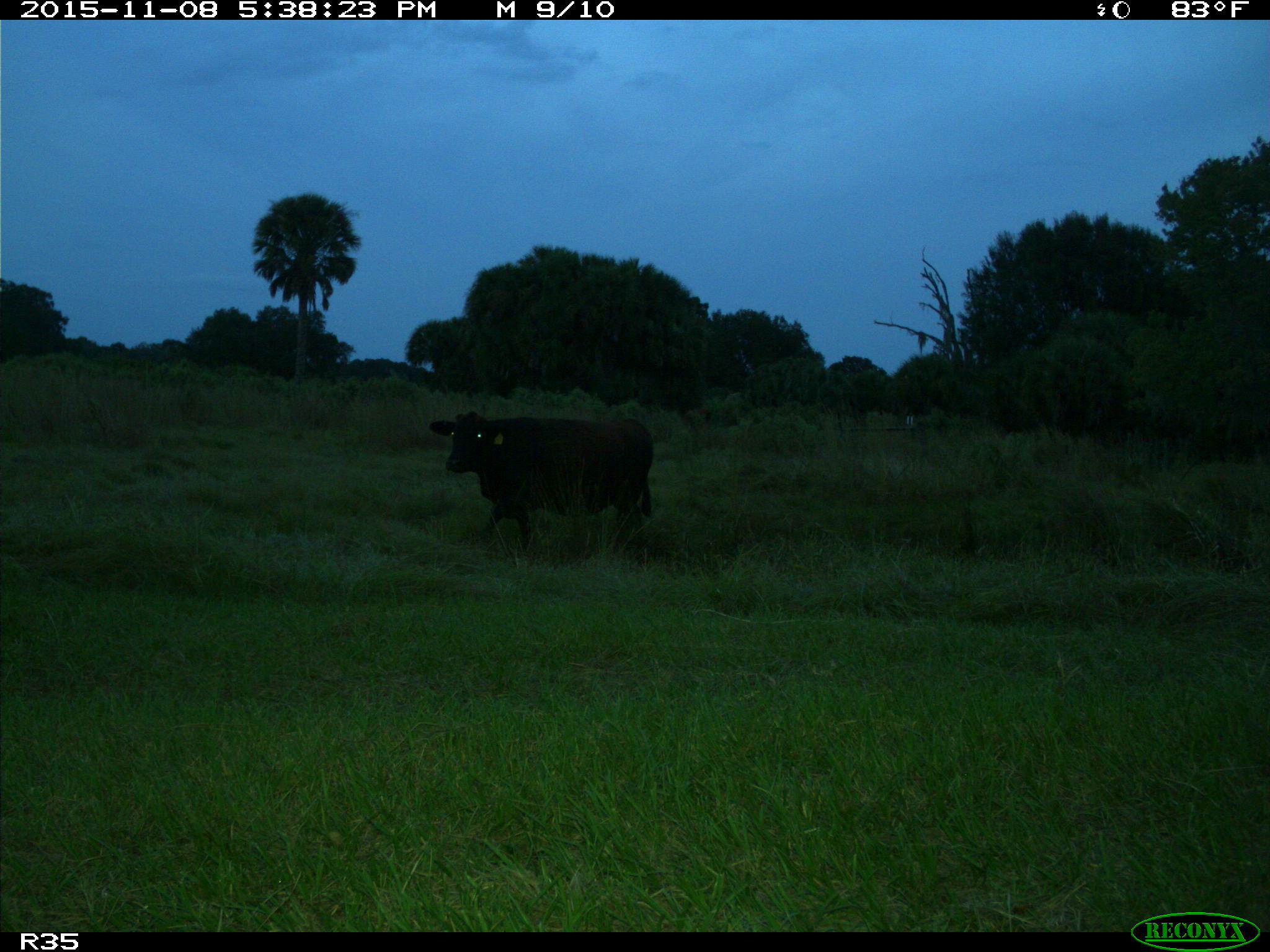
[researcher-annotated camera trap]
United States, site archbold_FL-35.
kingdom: Animalia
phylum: Chordata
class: Mammalia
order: Artiodactyla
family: Bovidae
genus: Bos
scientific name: Bos taurus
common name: domestic cow